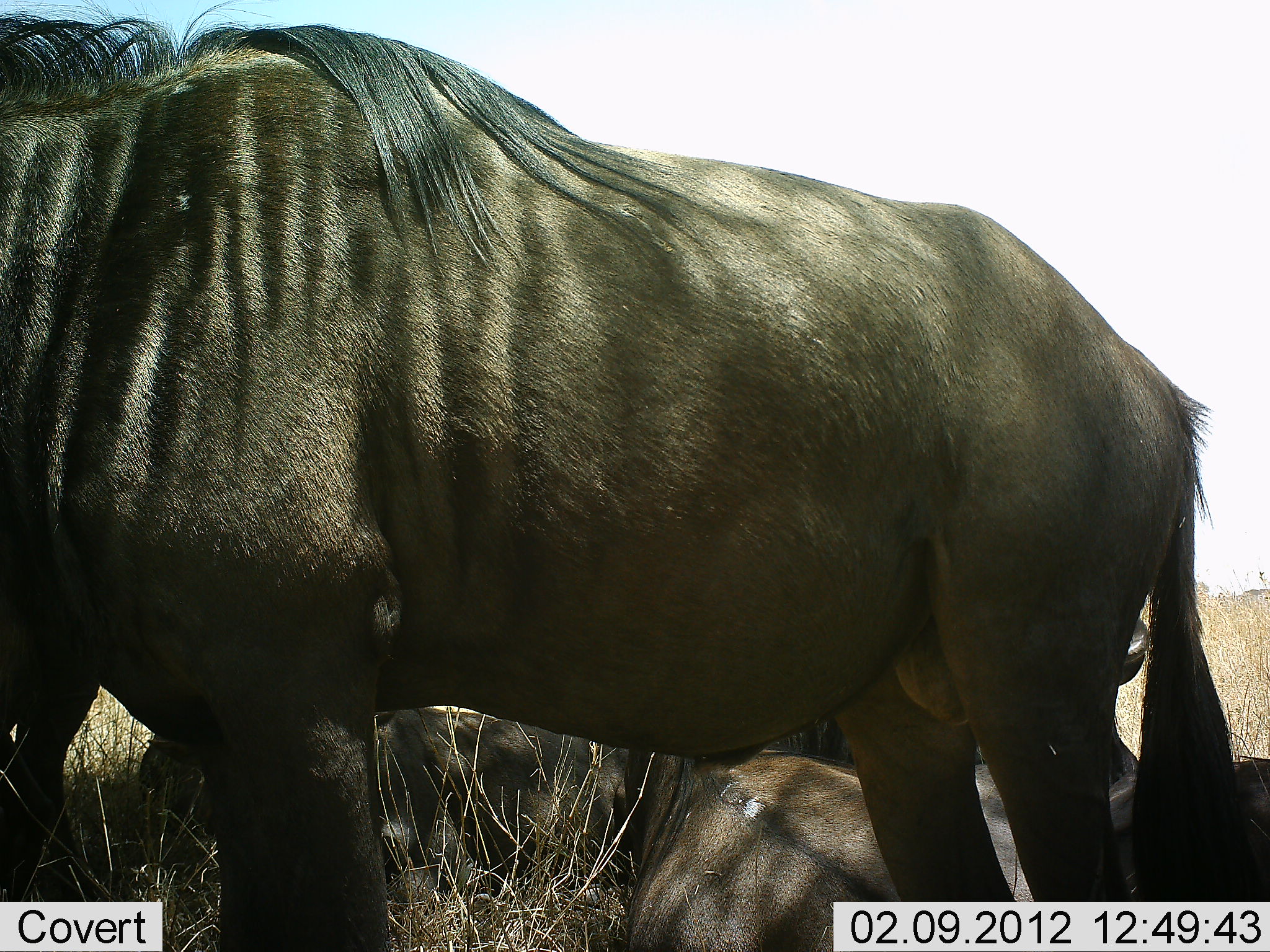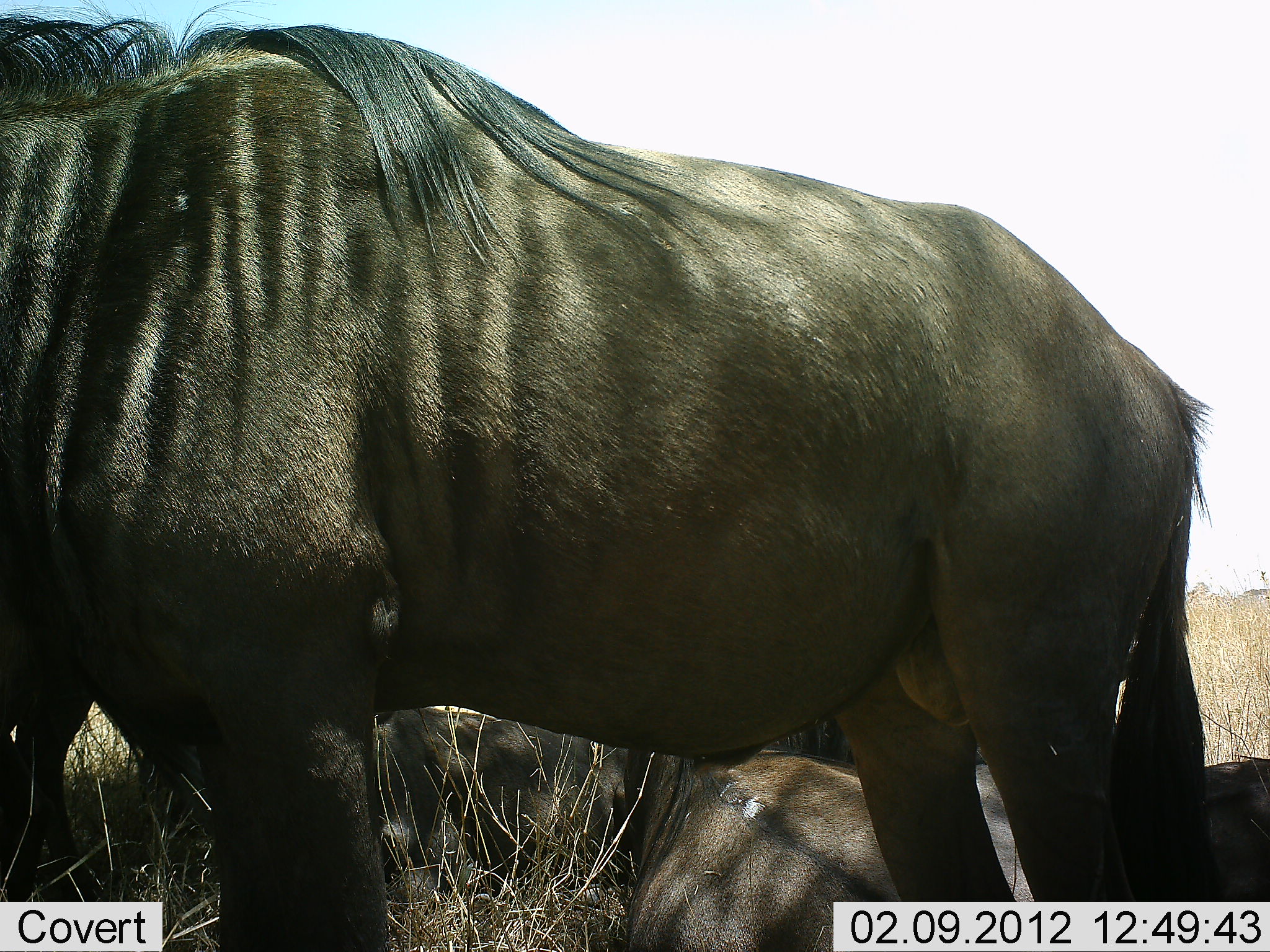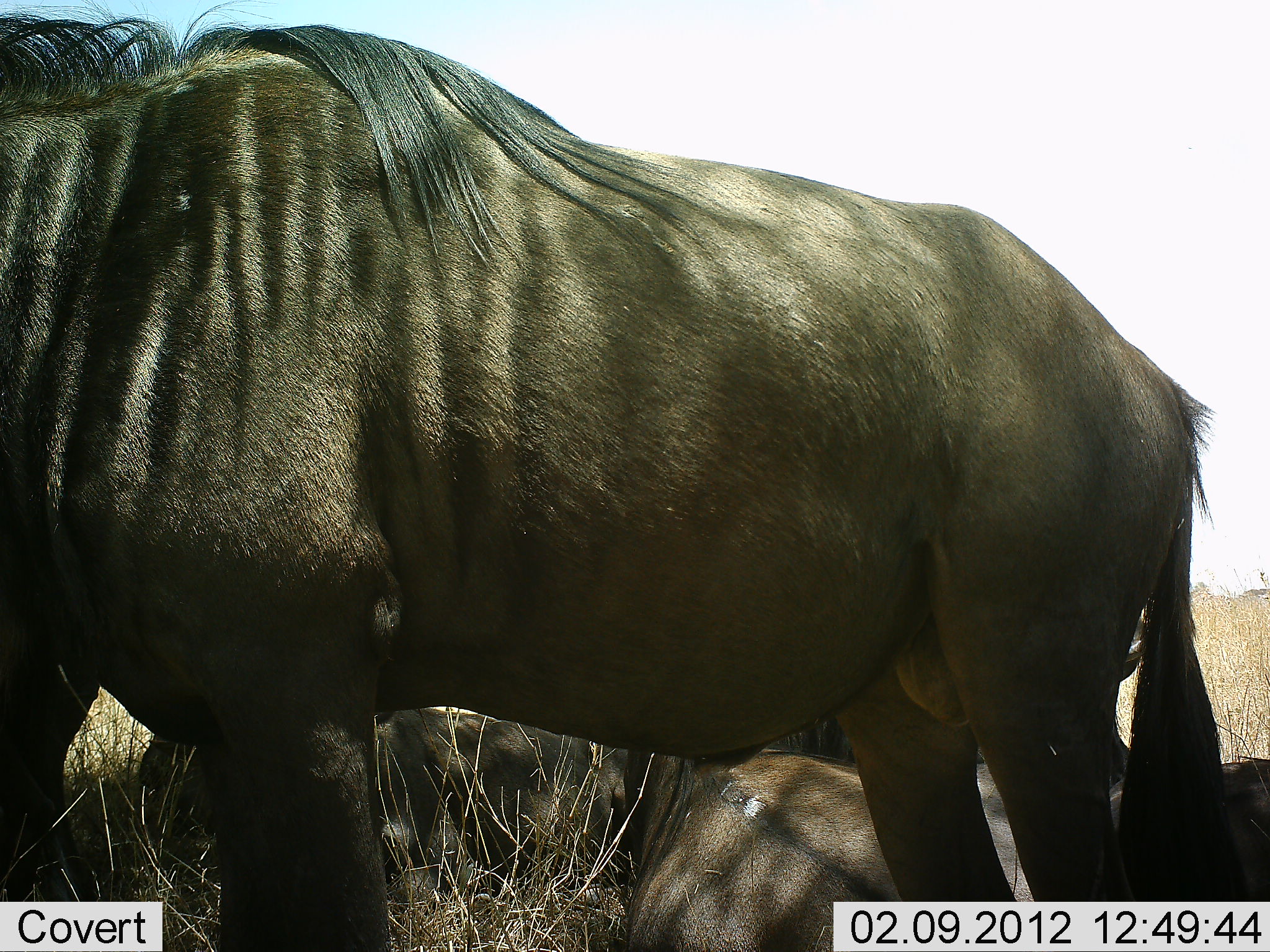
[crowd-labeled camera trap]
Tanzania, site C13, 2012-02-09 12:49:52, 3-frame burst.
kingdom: Animalia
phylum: Chordata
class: Mammalia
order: Artiodactyla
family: Bovidae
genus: Connochaetes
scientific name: Connochaetes taurinus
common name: blue wildebeest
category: wildebeest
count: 4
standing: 94%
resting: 94%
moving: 0%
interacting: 0%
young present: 0%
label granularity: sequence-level